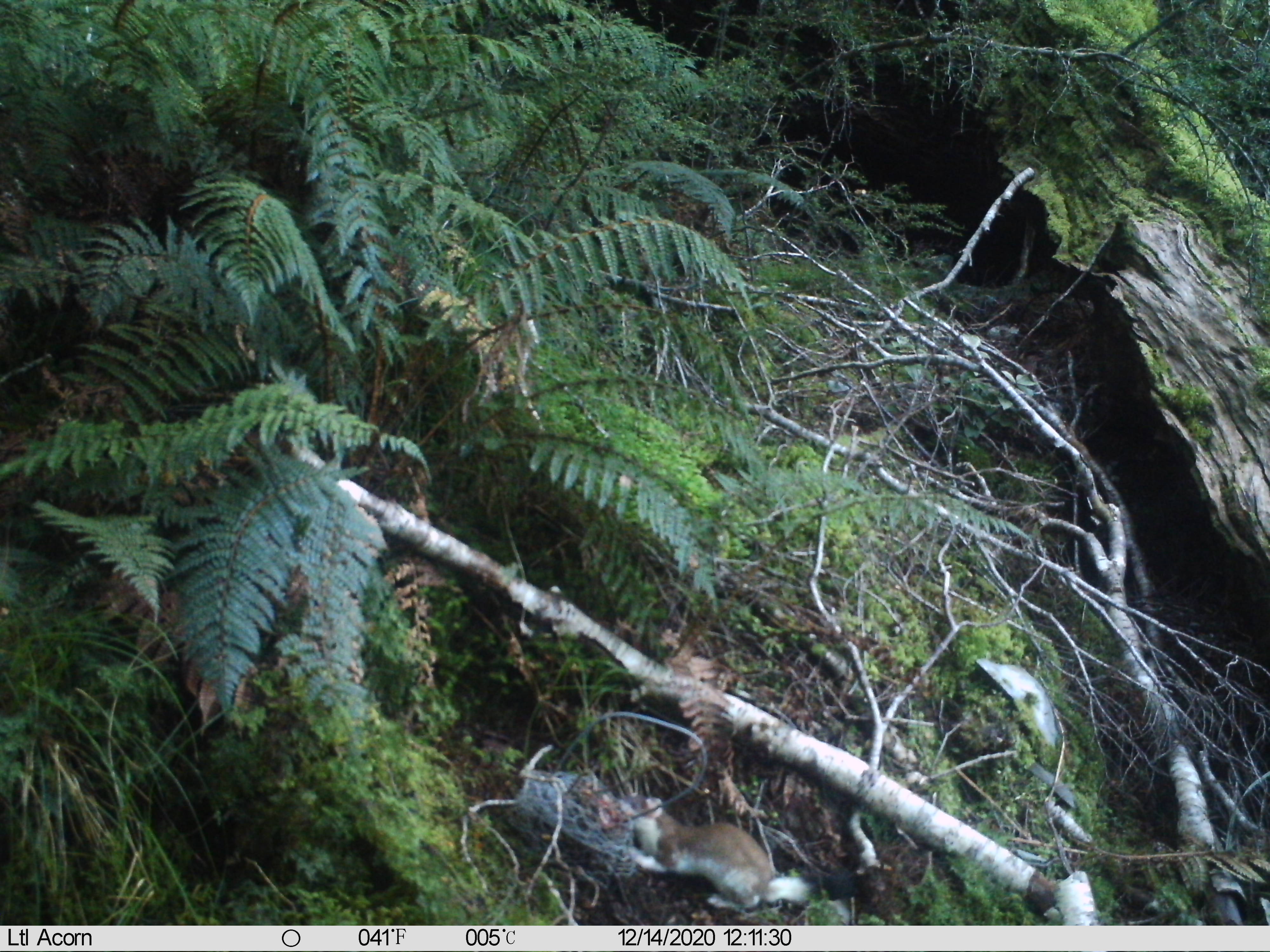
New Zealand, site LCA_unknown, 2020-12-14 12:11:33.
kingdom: Animalia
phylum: Chordata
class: Mammalia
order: Carnivora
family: Mustelidae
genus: Mustela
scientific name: Mustela erminea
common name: stoat